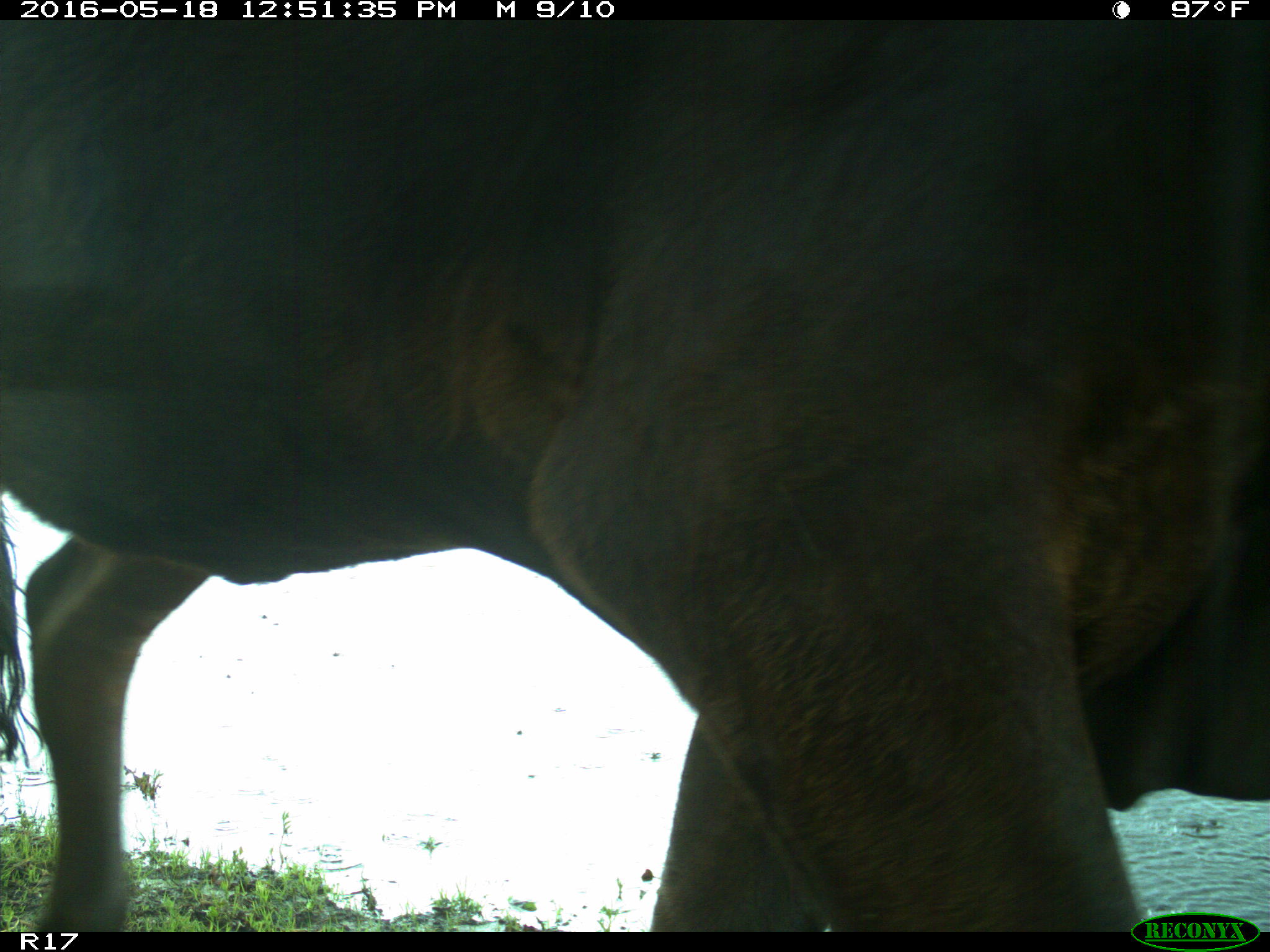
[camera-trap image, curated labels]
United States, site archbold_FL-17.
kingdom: Animalia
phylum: Chordata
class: Mammalia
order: Artiodactyla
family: Bovidae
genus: Bos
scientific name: Bos taurus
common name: domestic cow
Bos taurus (domestic cow).